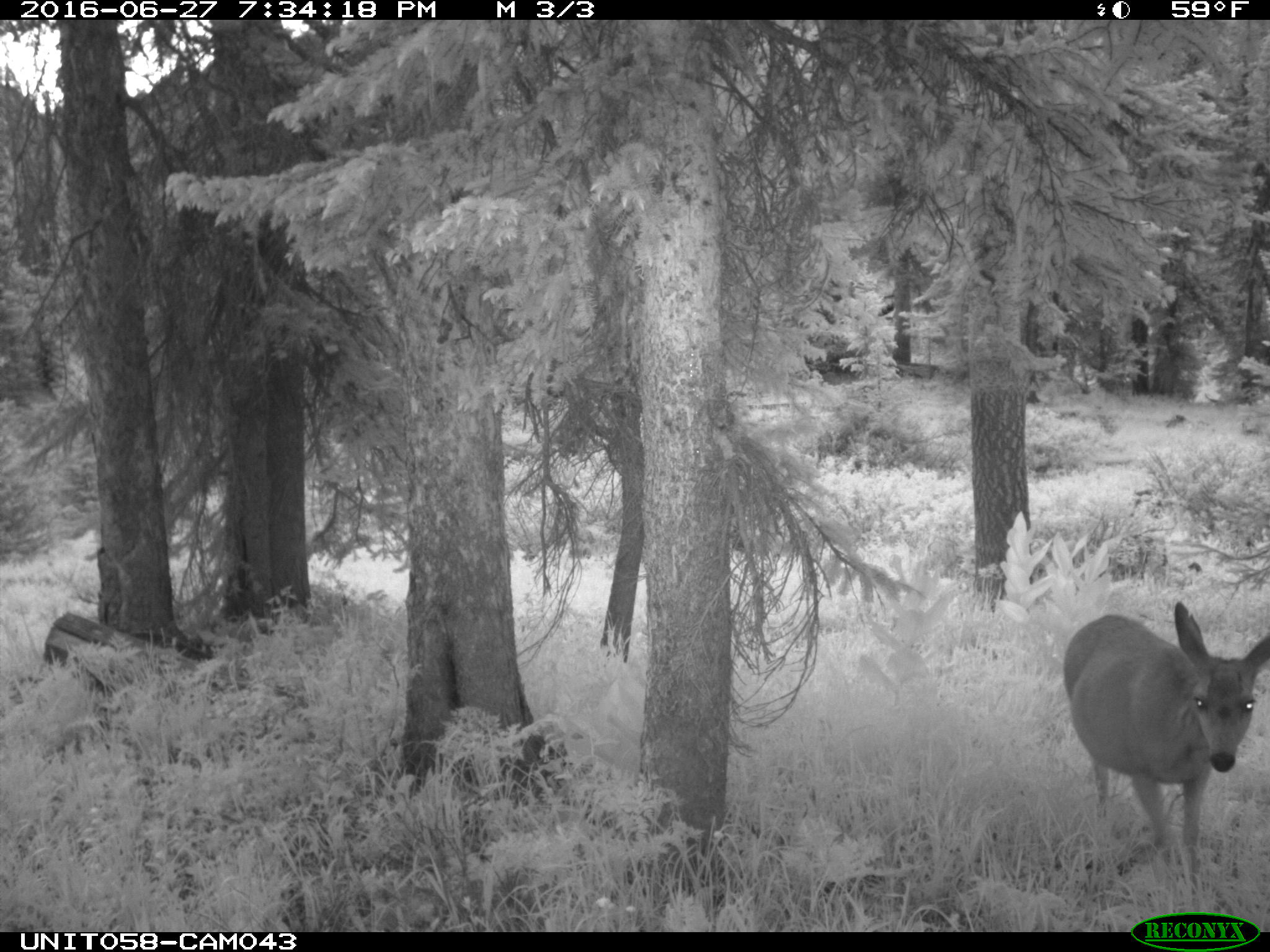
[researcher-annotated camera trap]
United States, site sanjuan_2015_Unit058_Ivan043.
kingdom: Animalia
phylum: Chordata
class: Mammalia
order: Artiodactyla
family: Cervidae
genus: Odocoileus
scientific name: Odocoileus hemionus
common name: mule deer